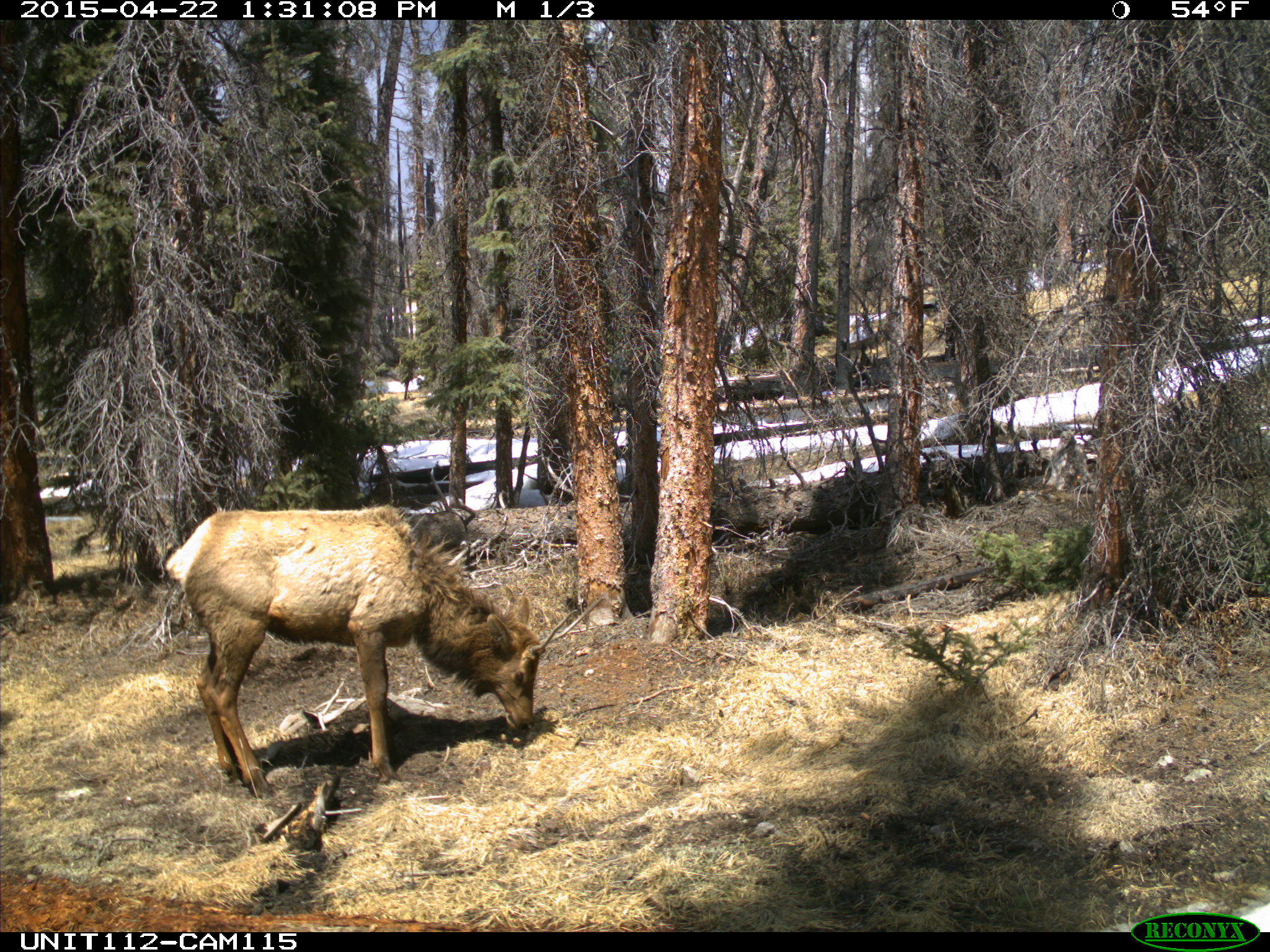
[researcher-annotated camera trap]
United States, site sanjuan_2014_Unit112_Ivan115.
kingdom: Animalia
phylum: Chordata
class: Mammalia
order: Artiodactyla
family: Cervidae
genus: Cervus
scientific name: Cervus elaphus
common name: red deer